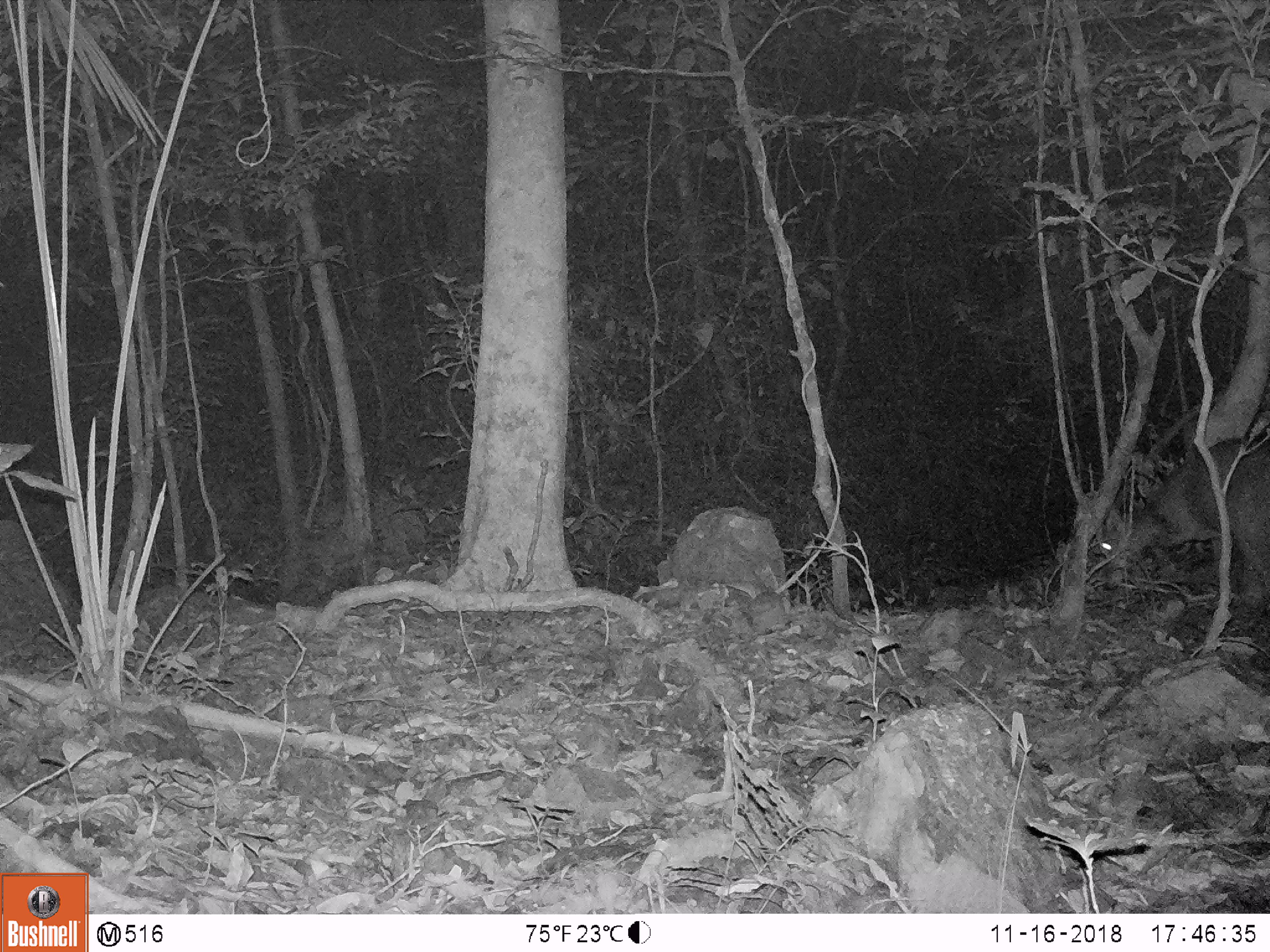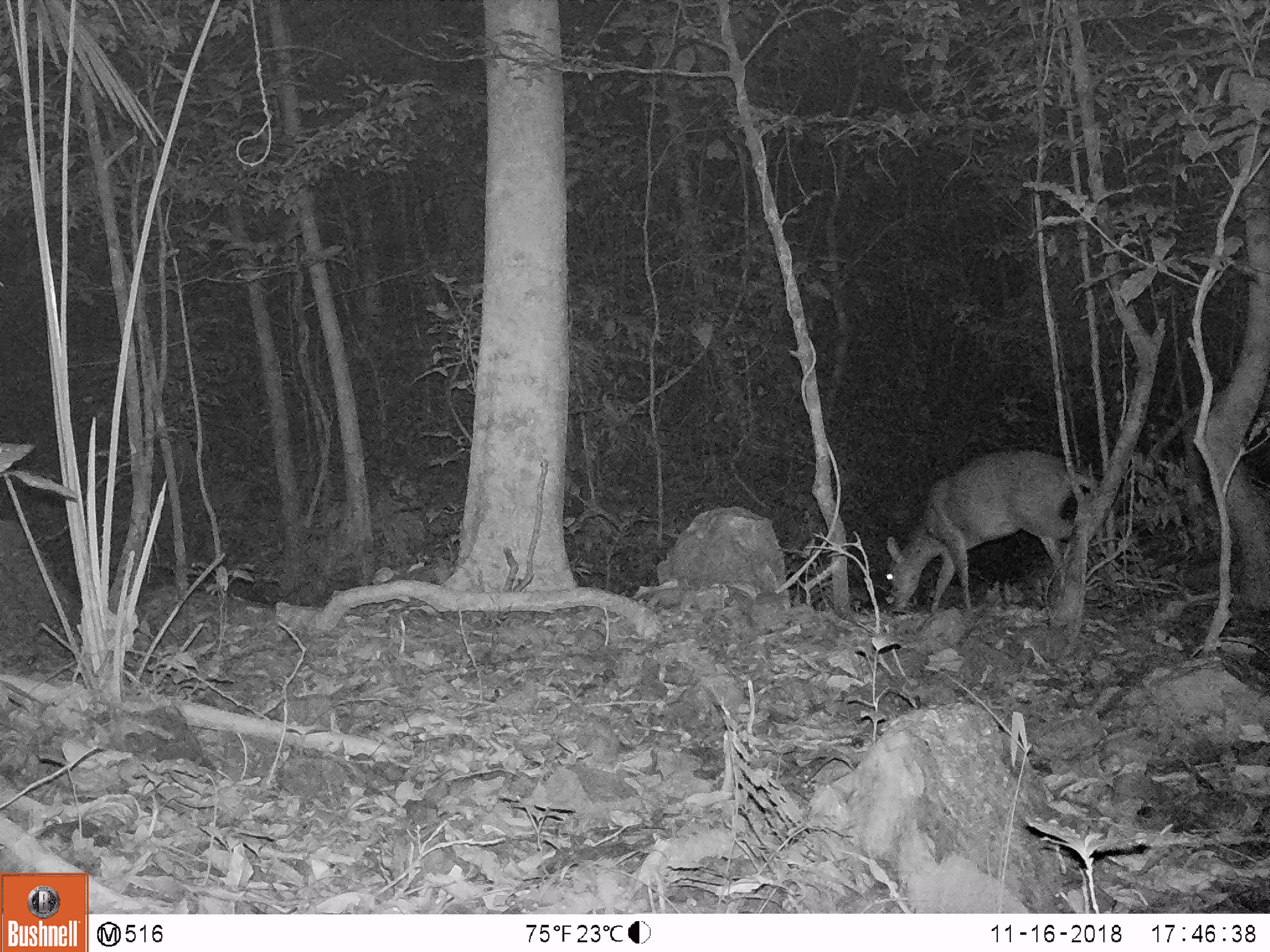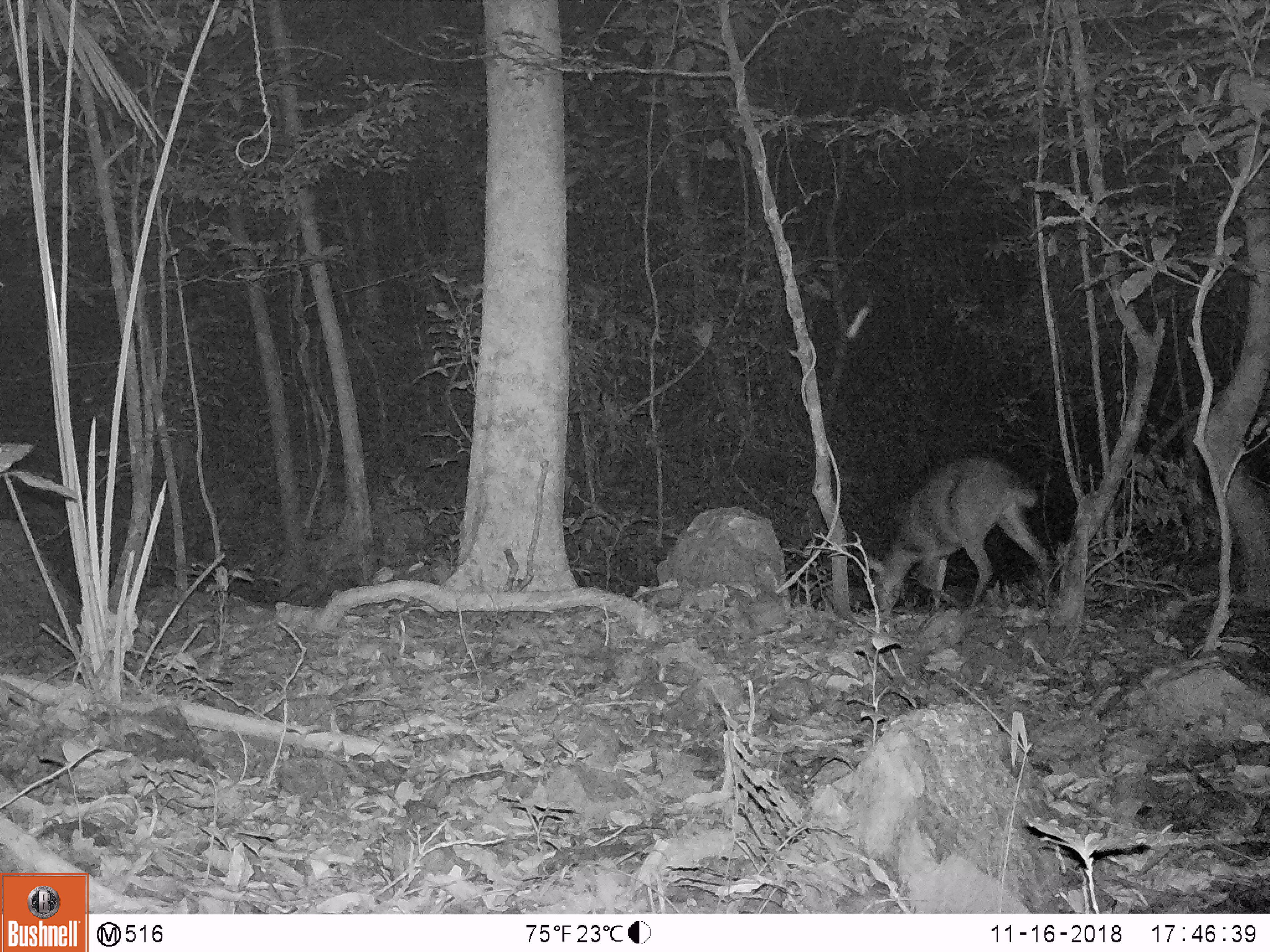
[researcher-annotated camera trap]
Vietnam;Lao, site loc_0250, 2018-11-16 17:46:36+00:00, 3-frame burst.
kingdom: Animalia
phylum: Chordata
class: Mammalia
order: Artiodactyla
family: Cervidae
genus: Muntiacus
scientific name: Muntiacus vuquangensis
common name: large-antlered muntjac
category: large antlered muntjac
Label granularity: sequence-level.